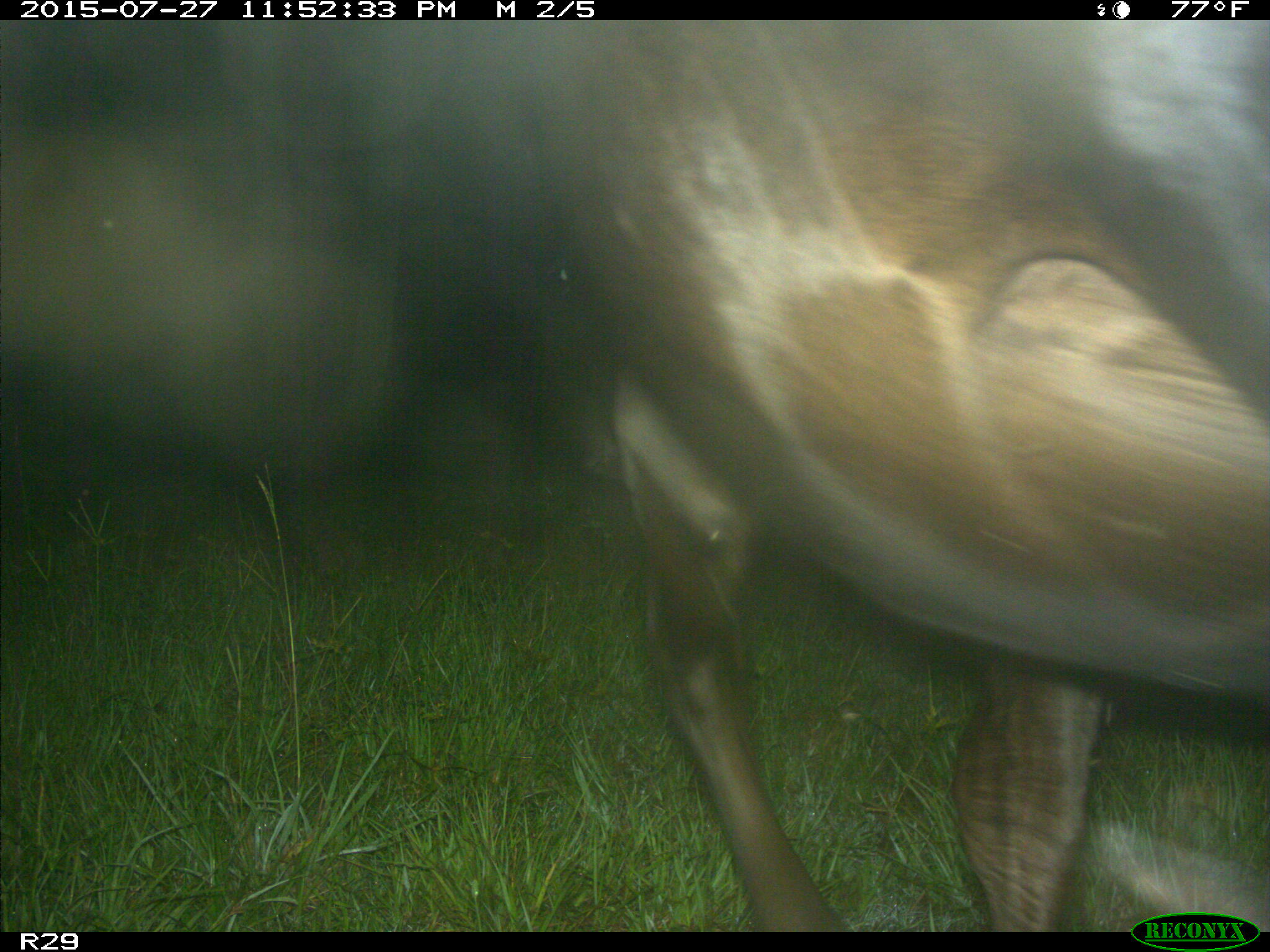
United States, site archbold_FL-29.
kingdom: Animalia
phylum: Chordata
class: Mammalia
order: Artiodactyla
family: Bovidae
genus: Bos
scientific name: Bos taurus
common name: domestic cow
Bos taurus (domestic cow).